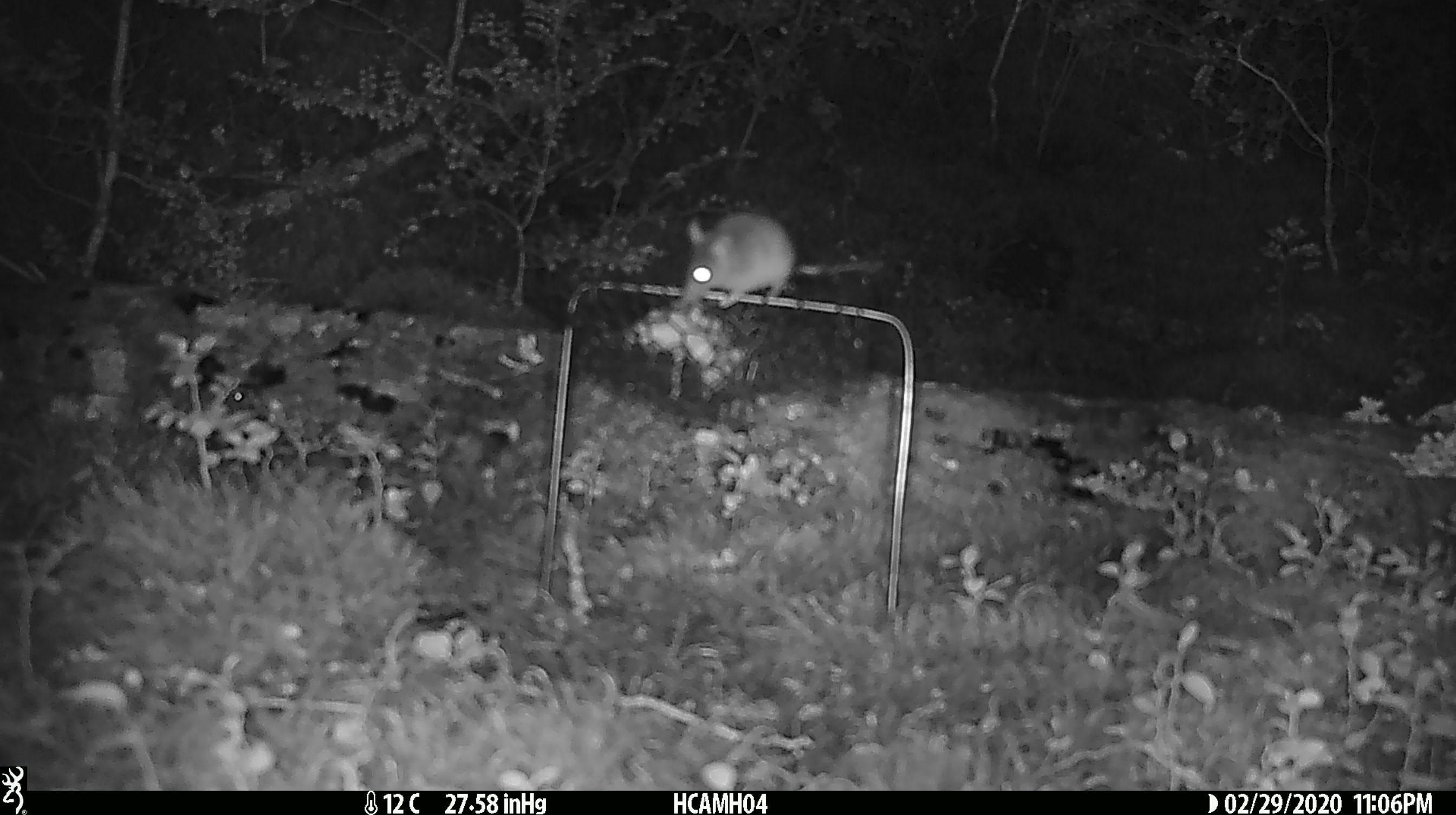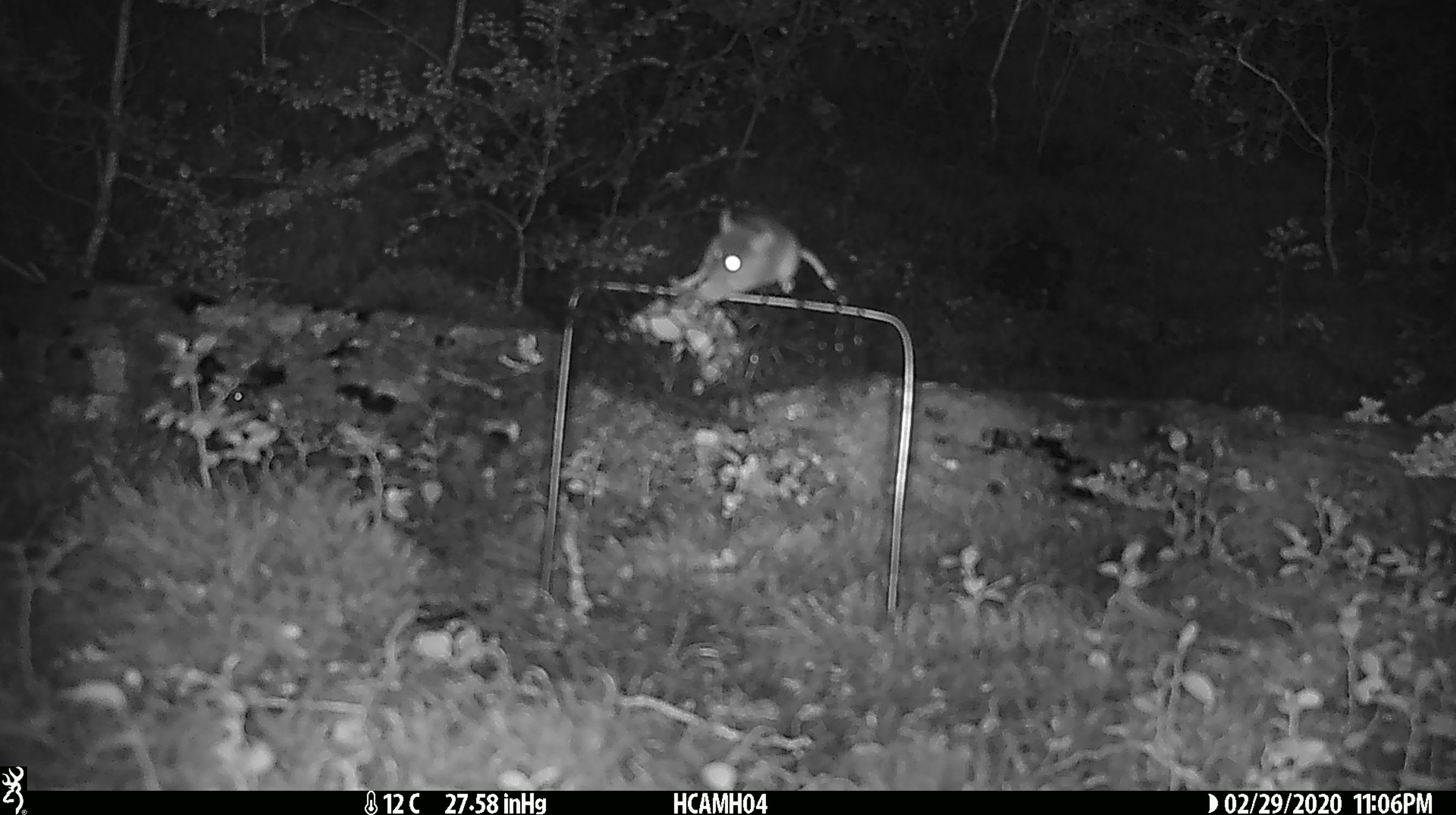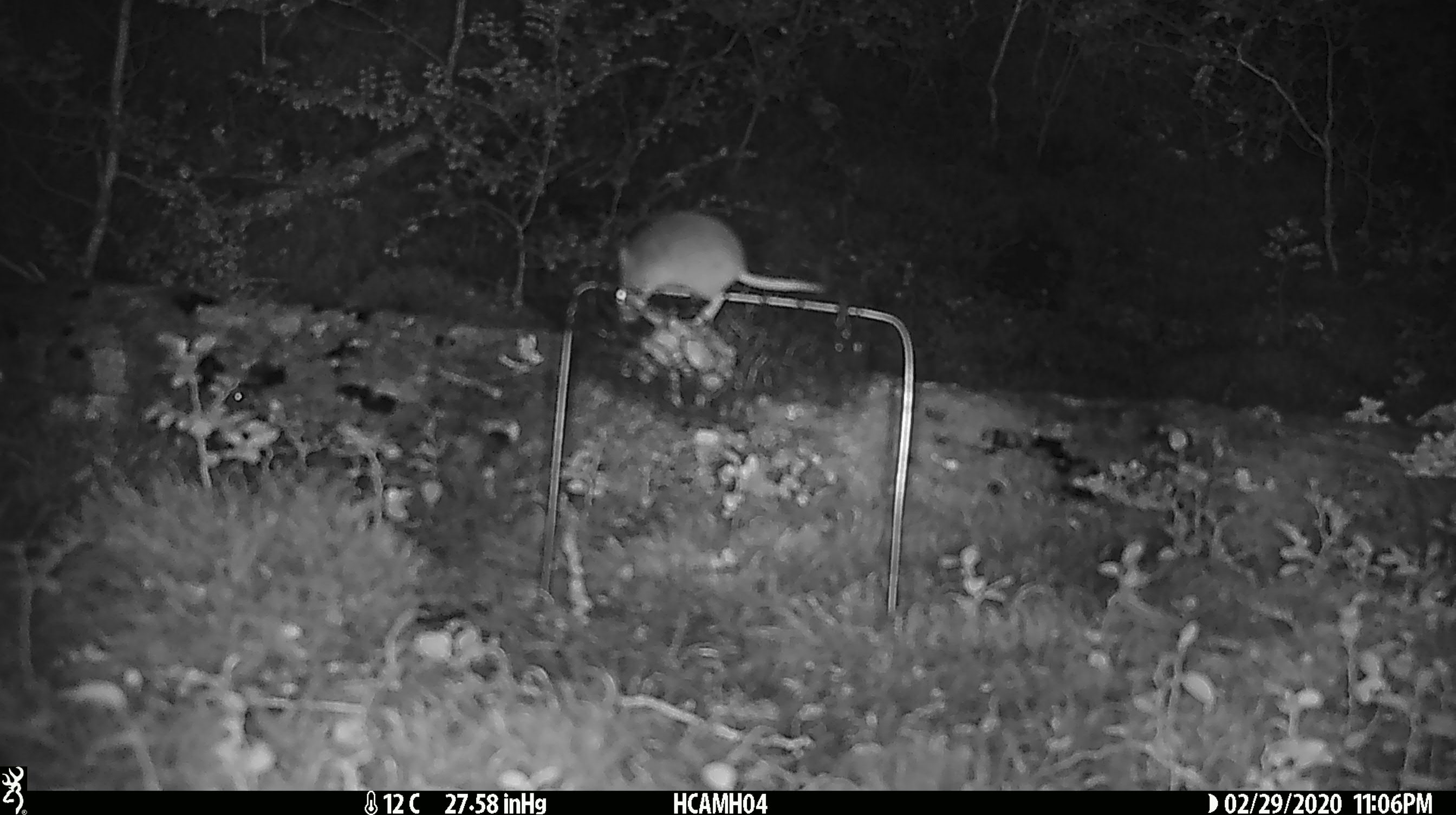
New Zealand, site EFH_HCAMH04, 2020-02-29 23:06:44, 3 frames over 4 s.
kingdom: Animalia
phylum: Chordata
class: Mammalia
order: Rodentia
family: Muridae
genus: Mus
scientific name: Mus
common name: mouse